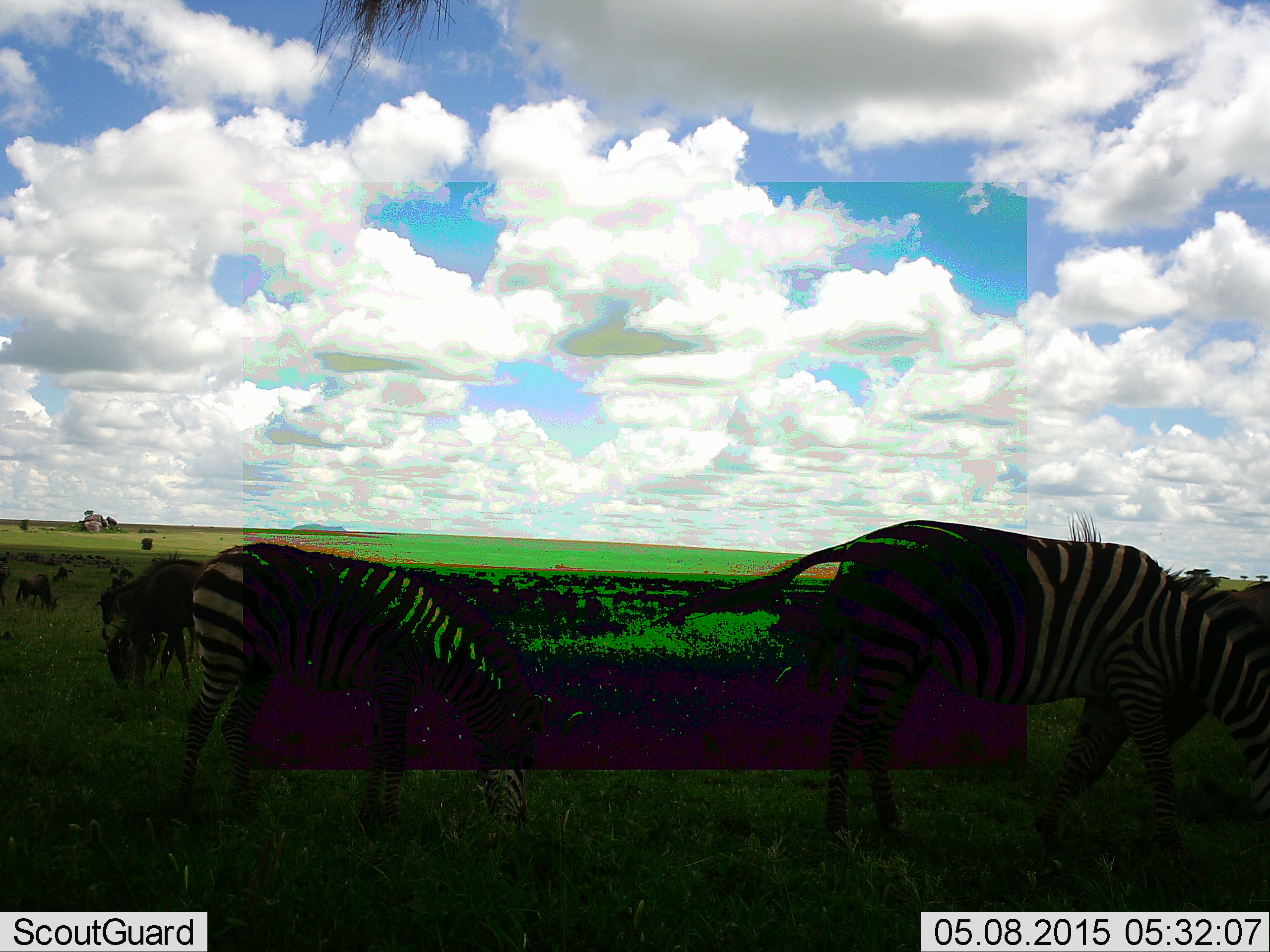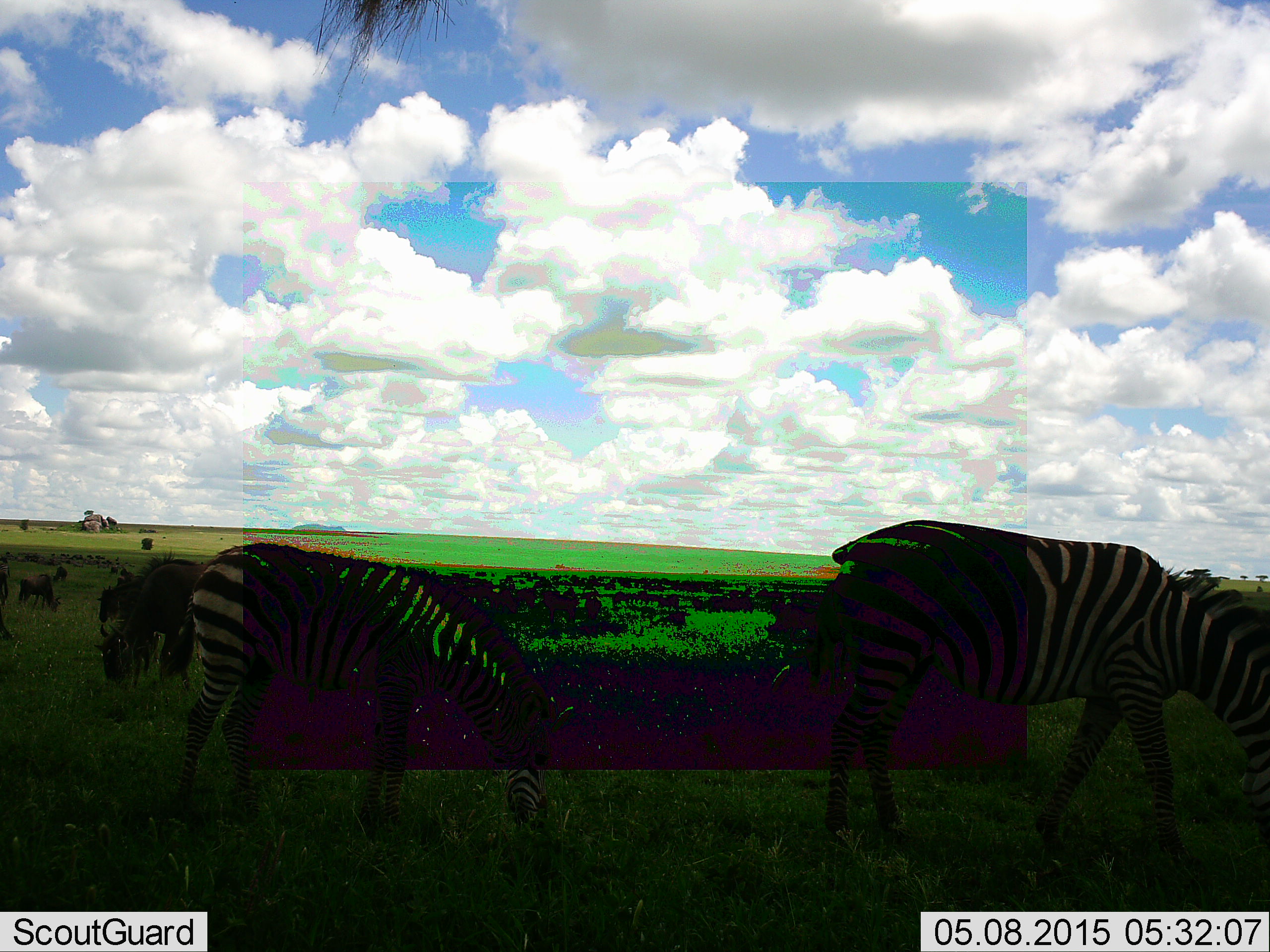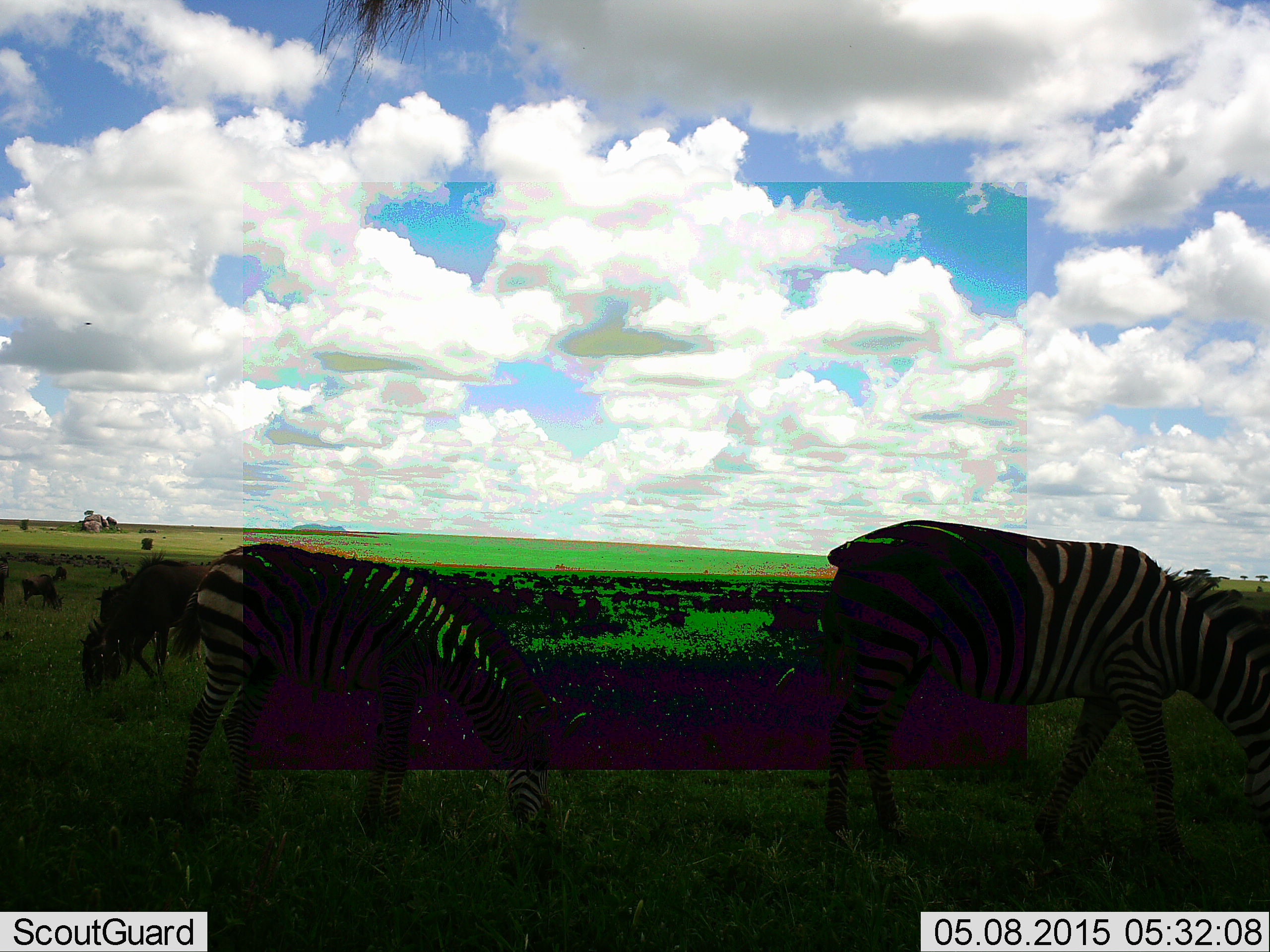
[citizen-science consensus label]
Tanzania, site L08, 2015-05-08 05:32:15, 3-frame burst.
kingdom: Animalia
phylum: Chordata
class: Mammalia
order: Artiodactyla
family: Bovidae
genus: Connochaetes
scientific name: Connochaetes taurinus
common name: blue wildebeest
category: wildebeest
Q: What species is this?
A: Wildebeest (blue wildebeest) (Connochaetes taurinus).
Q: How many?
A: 10.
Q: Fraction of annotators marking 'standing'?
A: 50%.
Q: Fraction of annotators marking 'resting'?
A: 10%.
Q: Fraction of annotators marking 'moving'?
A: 20%.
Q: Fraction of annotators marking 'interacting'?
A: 10%.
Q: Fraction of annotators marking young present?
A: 10%.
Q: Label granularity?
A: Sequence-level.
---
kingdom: Animalia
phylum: Chordata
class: Mammalia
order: Perissodactyla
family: Equidae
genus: Equus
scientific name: Equus quagga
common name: plains zebra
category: zebra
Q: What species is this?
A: Zebra (plains zebra) (Equus quagga).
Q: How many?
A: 2.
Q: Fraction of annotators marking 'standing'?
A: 33%.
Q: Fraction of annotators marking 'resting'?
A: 0%.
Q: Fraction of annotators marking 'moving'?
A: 17%.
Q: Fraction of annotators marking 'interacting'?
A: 8%.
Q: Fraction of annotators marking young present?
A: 8%.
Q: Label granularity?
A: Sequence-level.